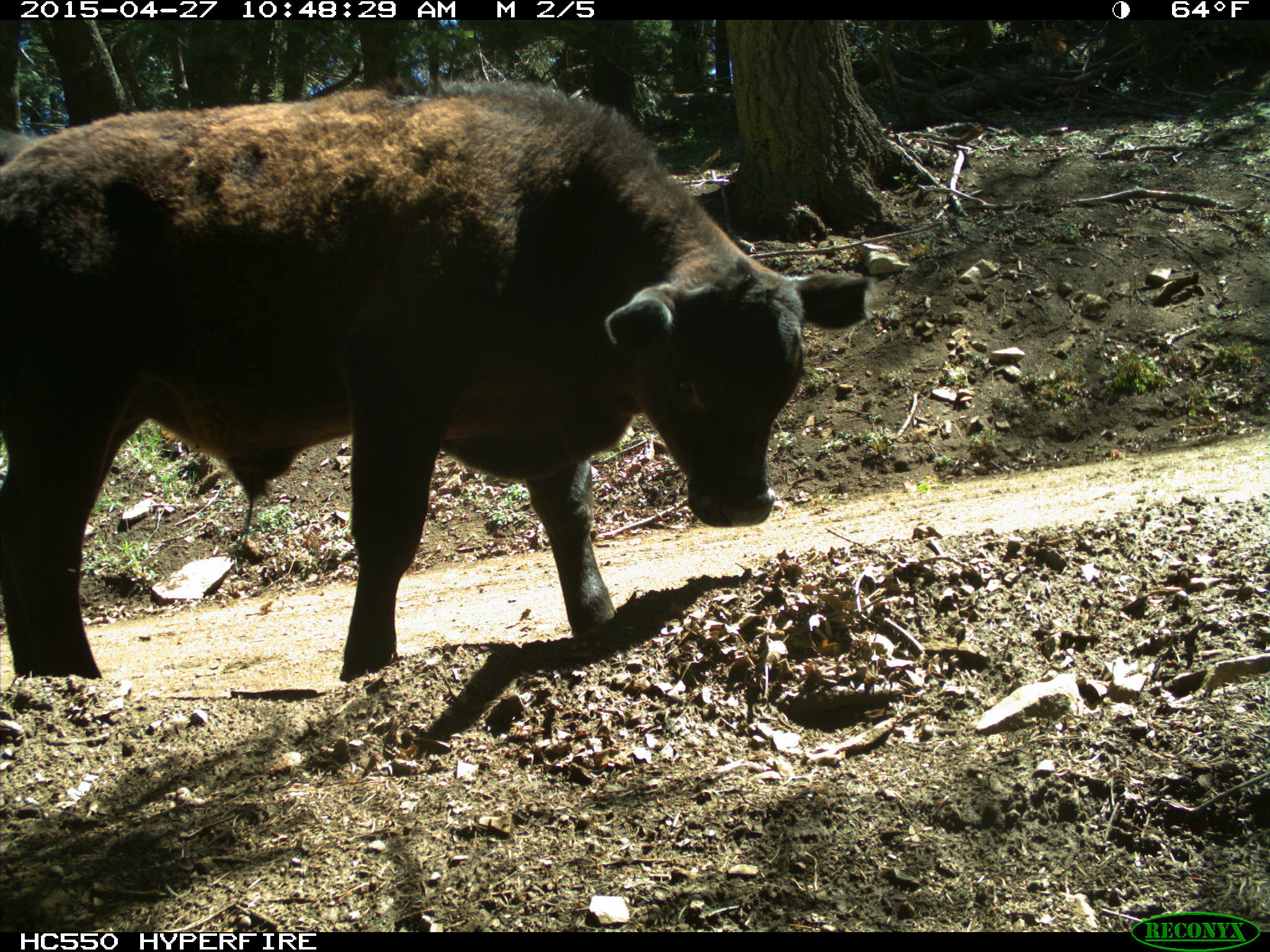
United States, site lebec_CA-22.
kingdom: Animalia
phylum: Chordata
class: Mammalia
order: Artiodactyla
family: Bovidae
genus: Bos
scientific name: Bos taurus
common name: domestic cow